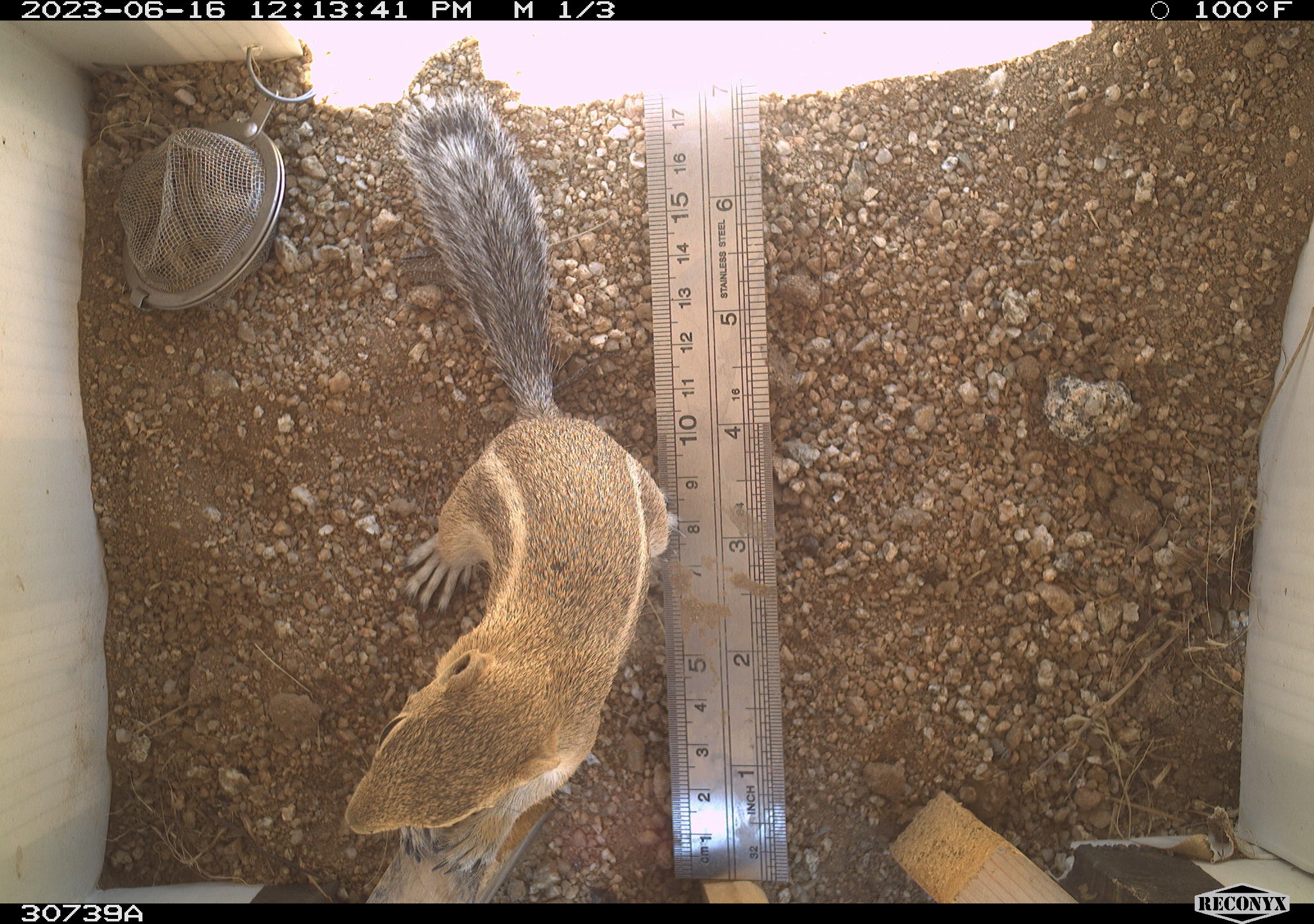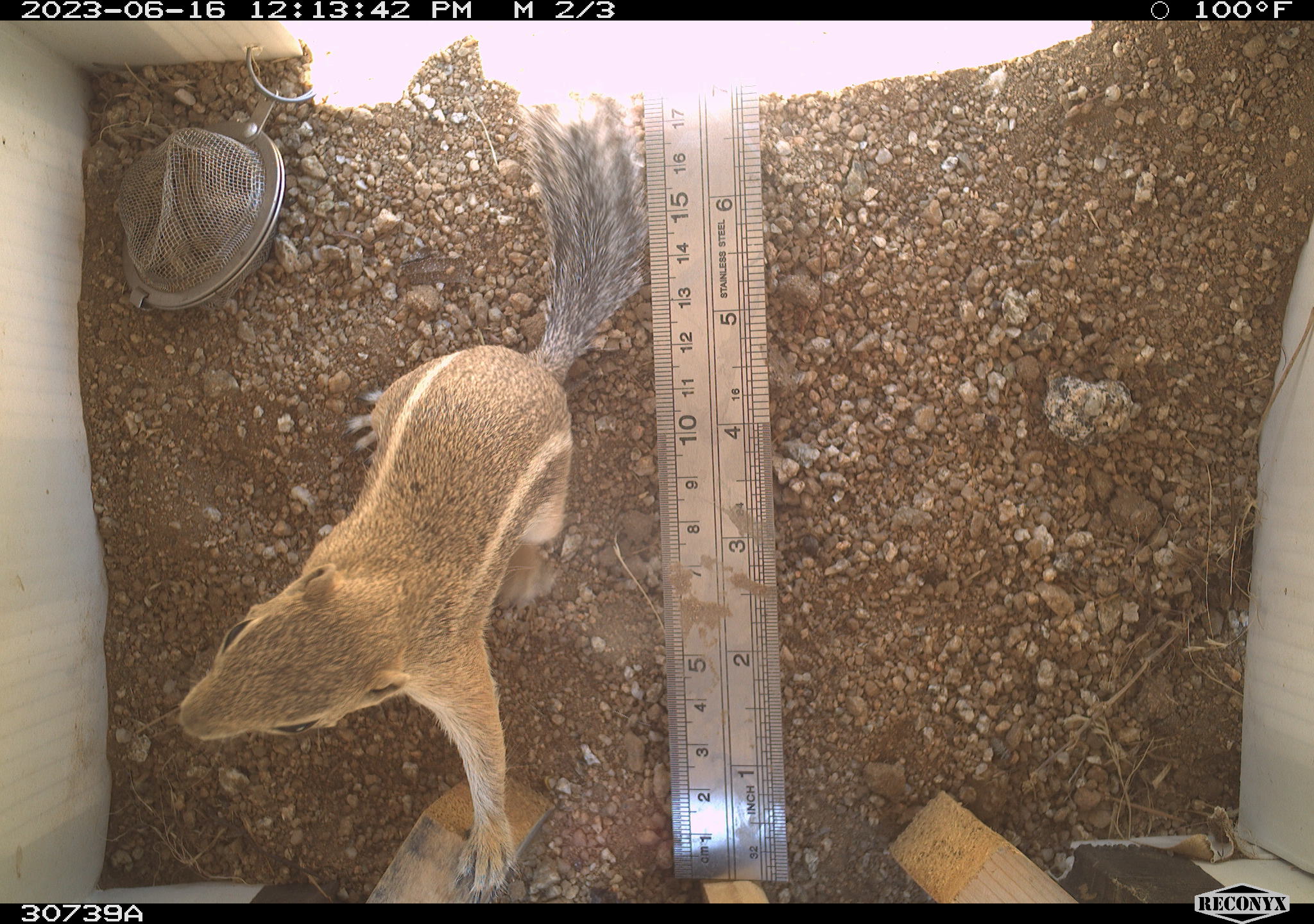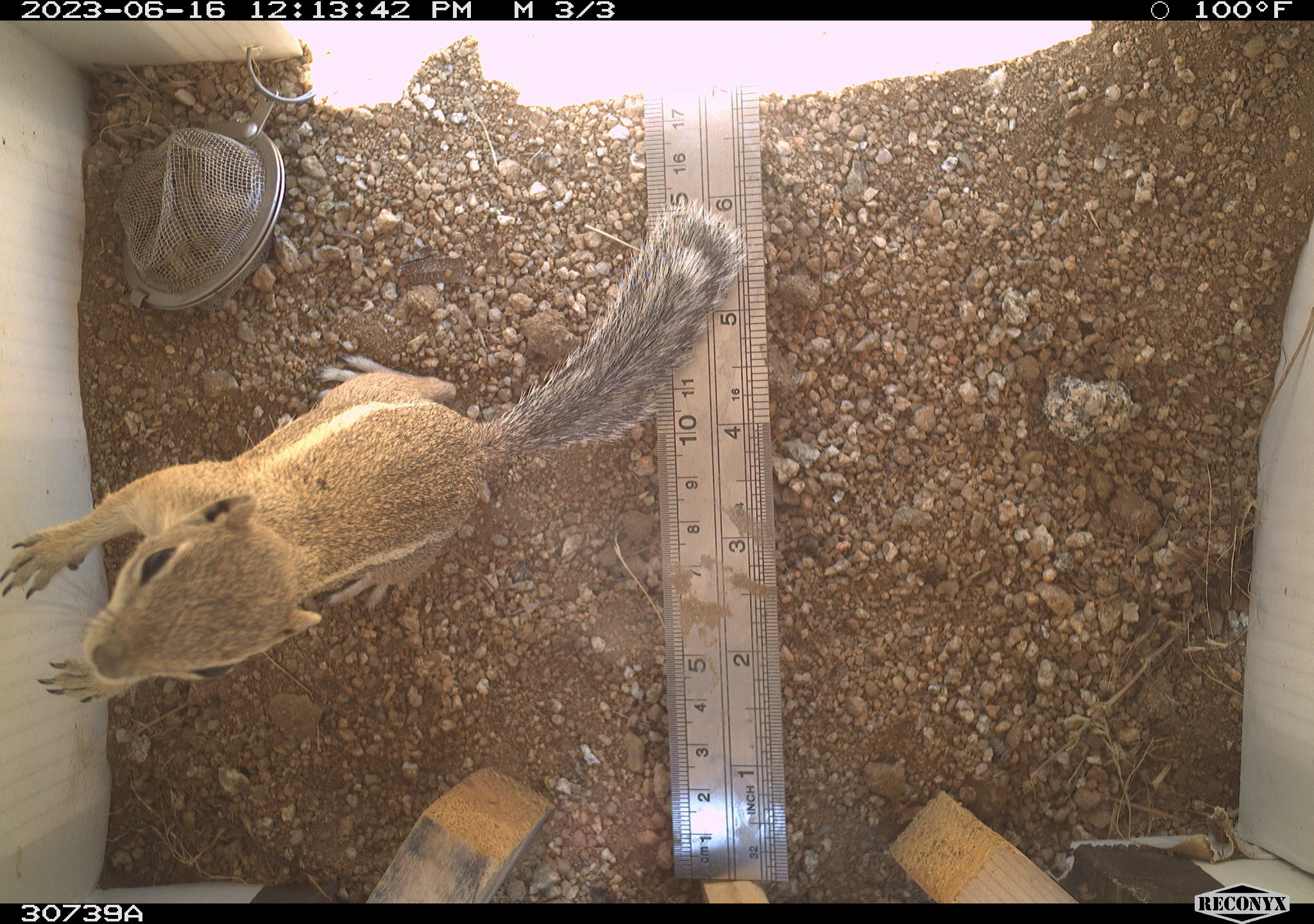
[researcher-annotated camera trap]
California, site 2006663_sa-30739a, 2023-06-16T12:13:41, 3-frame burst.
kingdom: Animalia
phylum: Chordata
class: Mammalia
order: Rodentia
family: Sciuridae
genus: Ammospermophilus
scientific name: Ammospermophilus leucurus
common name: white-tailed antelope squirrel